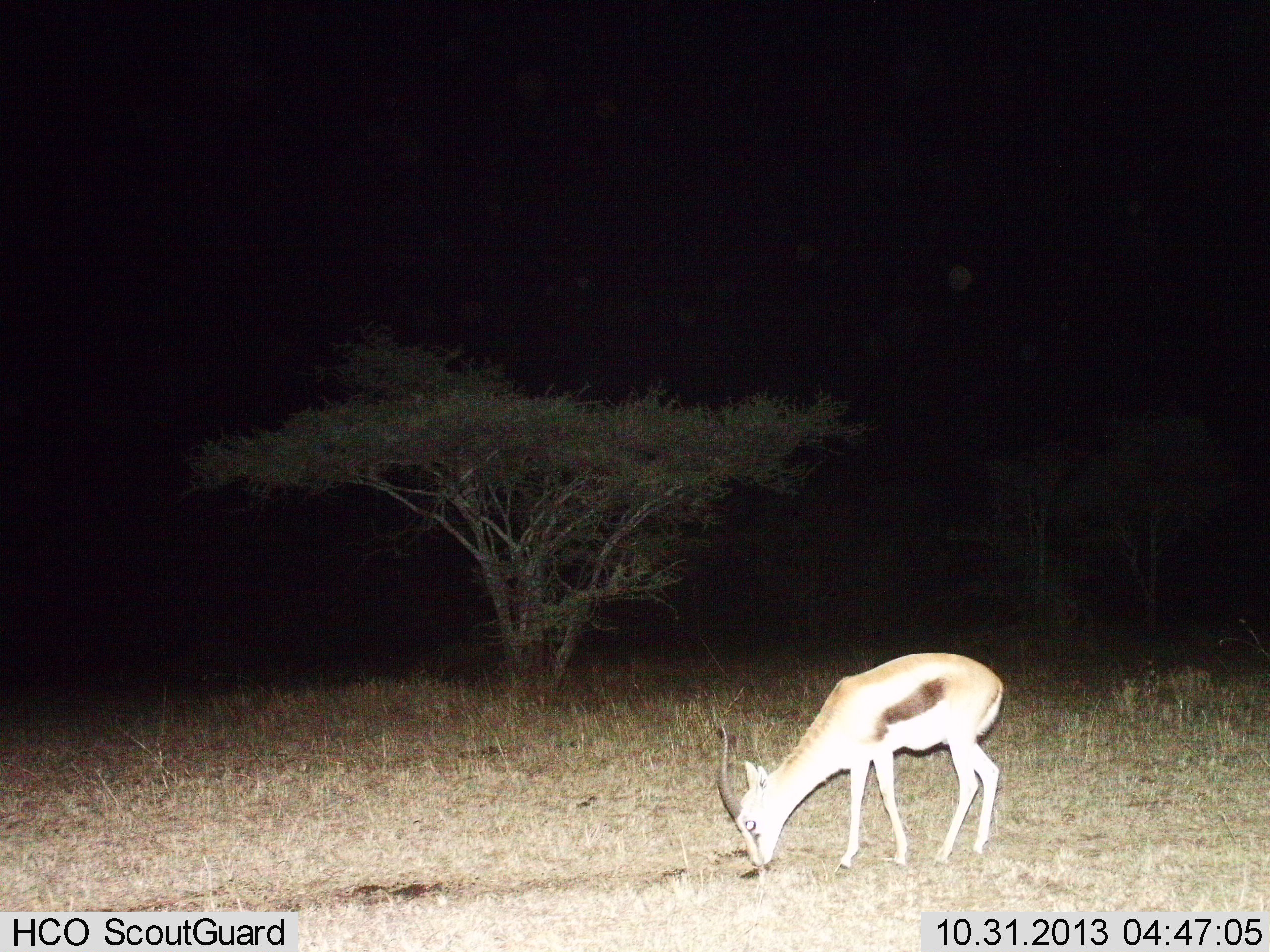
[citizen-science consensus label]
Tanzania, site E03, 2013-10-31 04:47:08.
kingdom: Animalia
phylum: Chordata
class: Mammalia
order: Artiodactyla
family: Bovidae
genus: Eudorcas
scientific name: Eudorcas thomsonii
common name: thomson's gazelle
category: gazellethomsons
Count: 1.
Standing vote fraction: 30%.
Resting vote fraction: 0%.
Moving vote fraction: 0%.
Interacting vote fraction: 0%.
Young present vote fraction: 0%.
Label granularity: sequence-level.